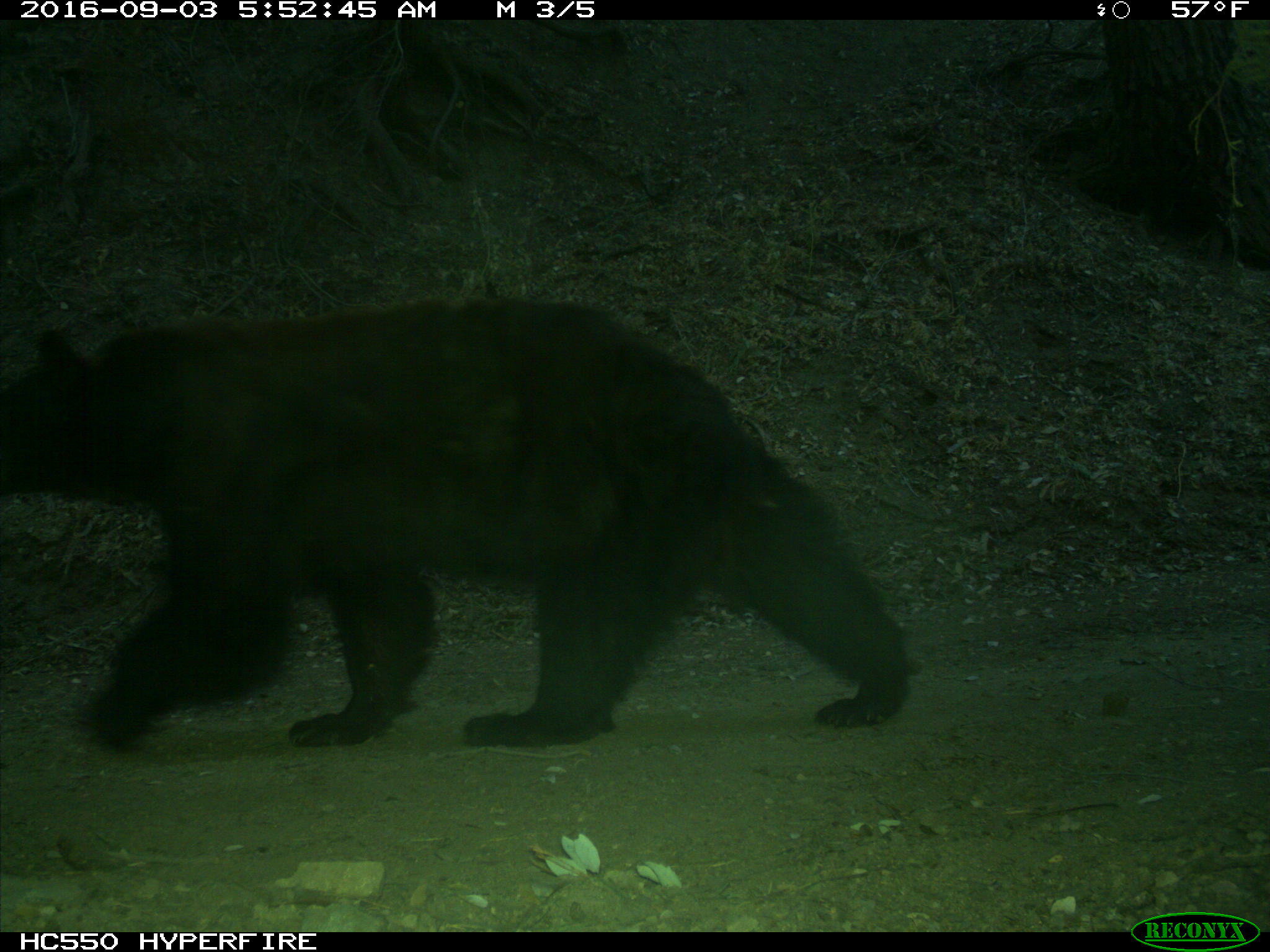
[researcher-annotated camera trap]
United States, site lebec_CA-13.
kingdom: Animalia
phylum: Chordata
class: Mammalia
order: Carnivora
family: Ursidae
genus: Ursus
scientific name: Ursus americanus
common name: american black bear